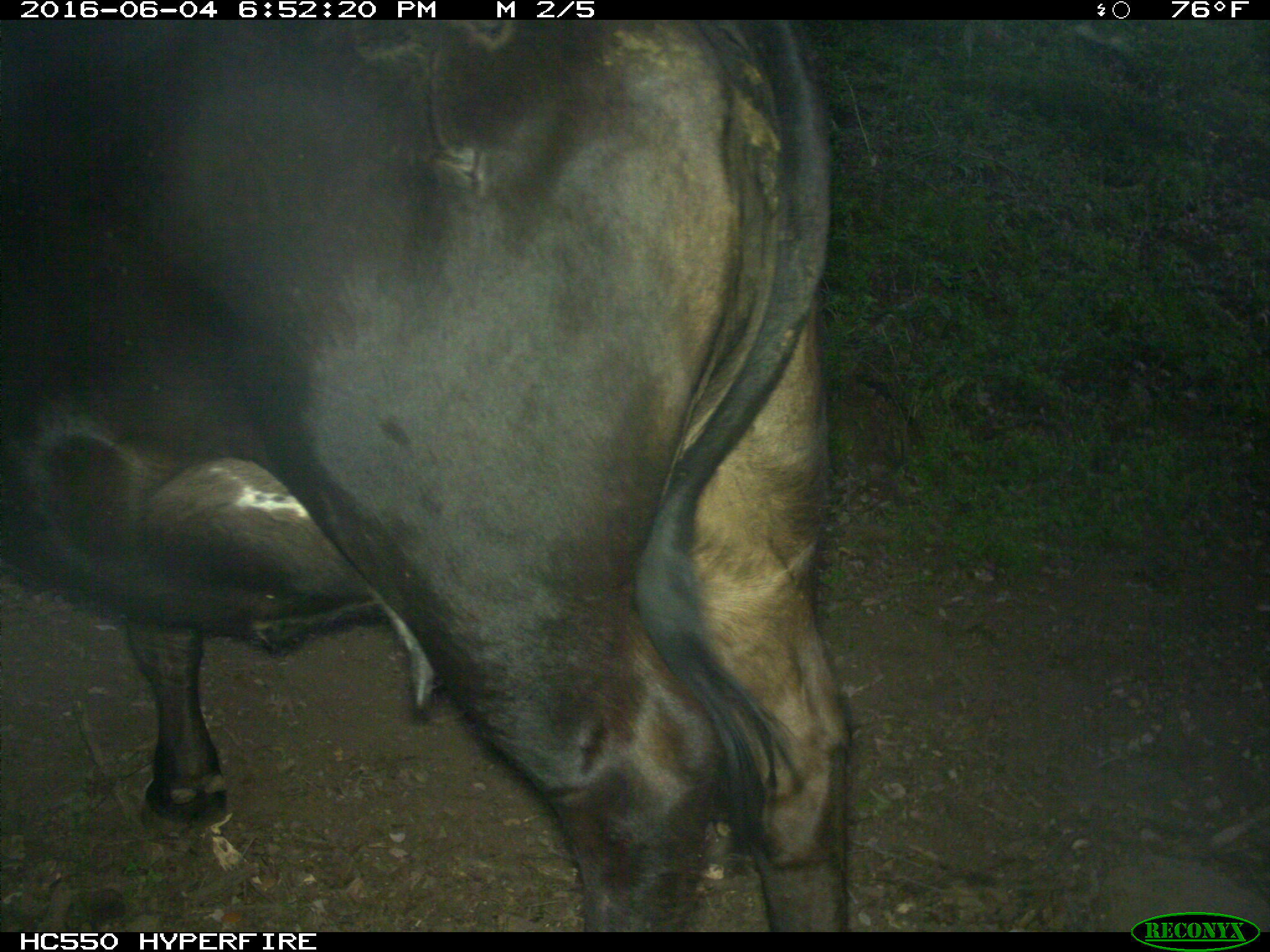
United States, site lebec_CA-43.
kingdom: Animalia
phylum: Chordata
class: Mammalia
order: Artiodactyla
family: Bovidae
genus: Bos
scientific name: Bos taurus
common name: domestic cow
Bos taurus (domestic cow).